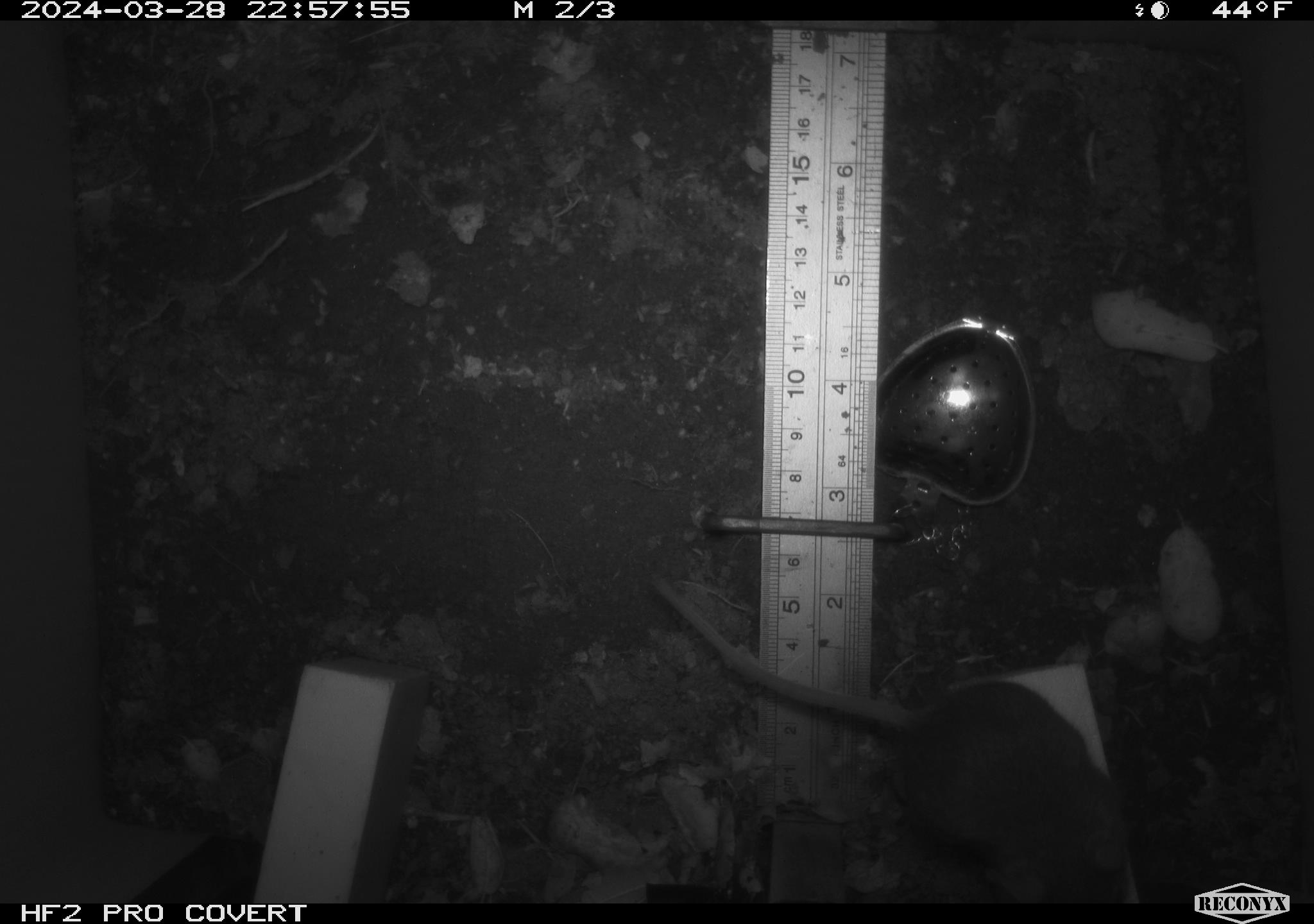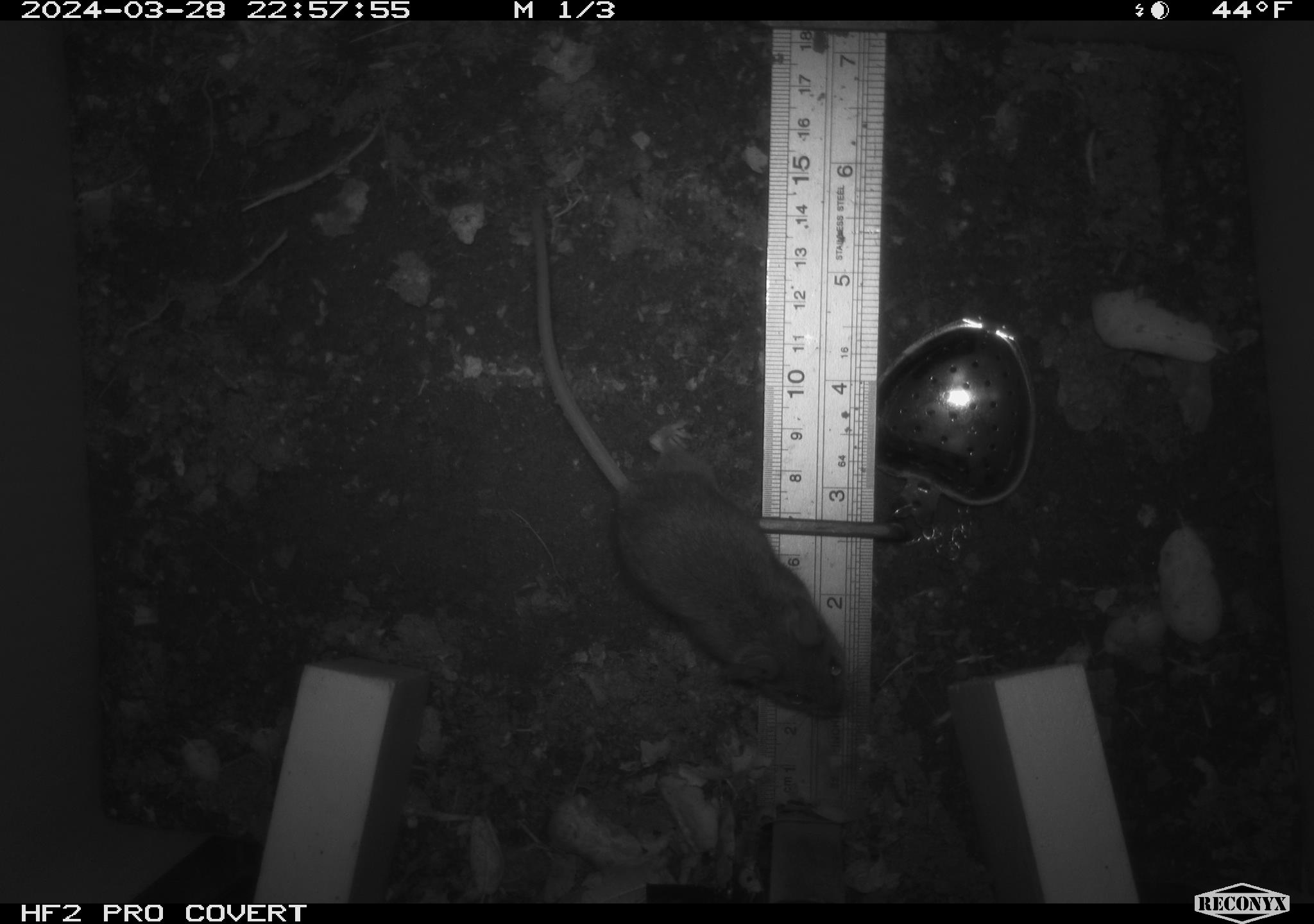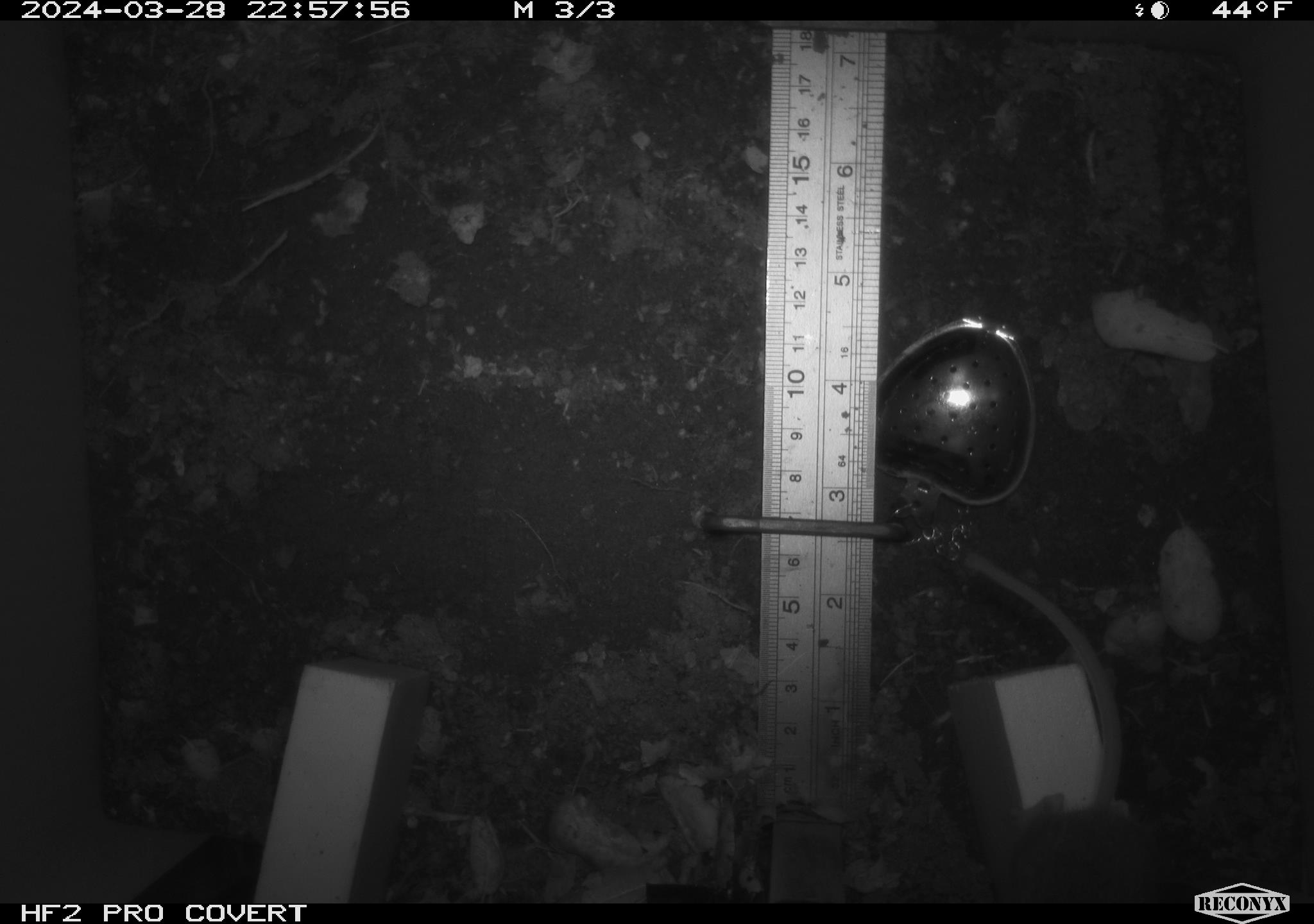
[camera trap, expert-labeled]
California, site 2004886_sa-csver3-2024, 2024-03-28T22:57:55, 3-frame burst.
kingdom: Animalia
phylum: Chordata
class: Mammalia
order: Rodentia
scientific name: Rodentia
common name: rodent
Rodent (Rodentia).